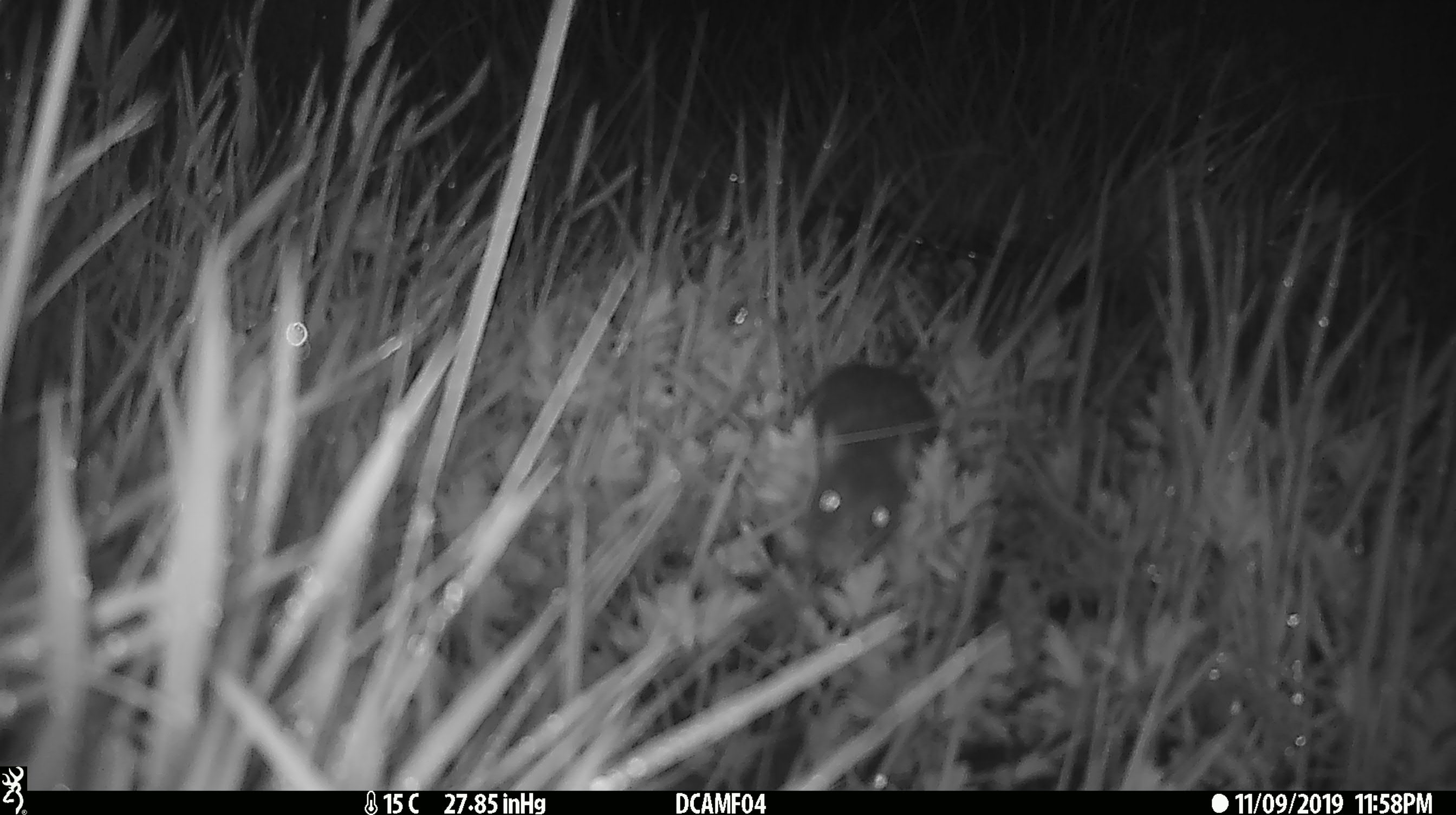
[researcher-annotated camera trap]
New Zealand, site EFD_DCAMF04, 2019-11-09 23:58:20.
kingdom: Animalia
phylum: Chordata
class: Mammalia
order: Rodentia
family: Muridae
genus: Rattus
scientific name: Rattus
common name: rat